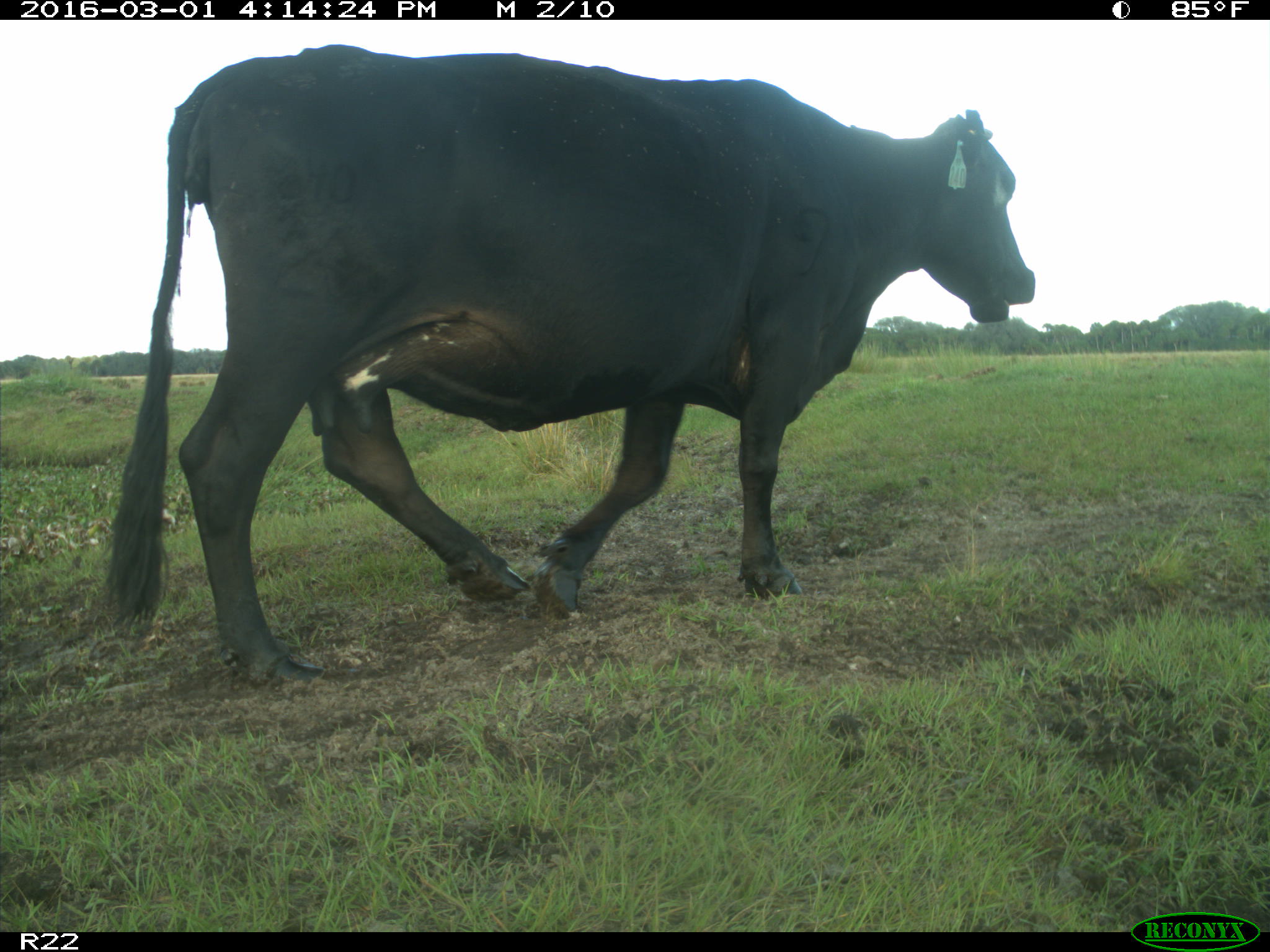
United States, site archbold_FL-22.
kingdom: Animalia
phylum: Chordata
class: Mammalia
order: Artiodactyla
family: Bovidae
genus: Bos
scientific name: Bos taurus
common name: domestic cow